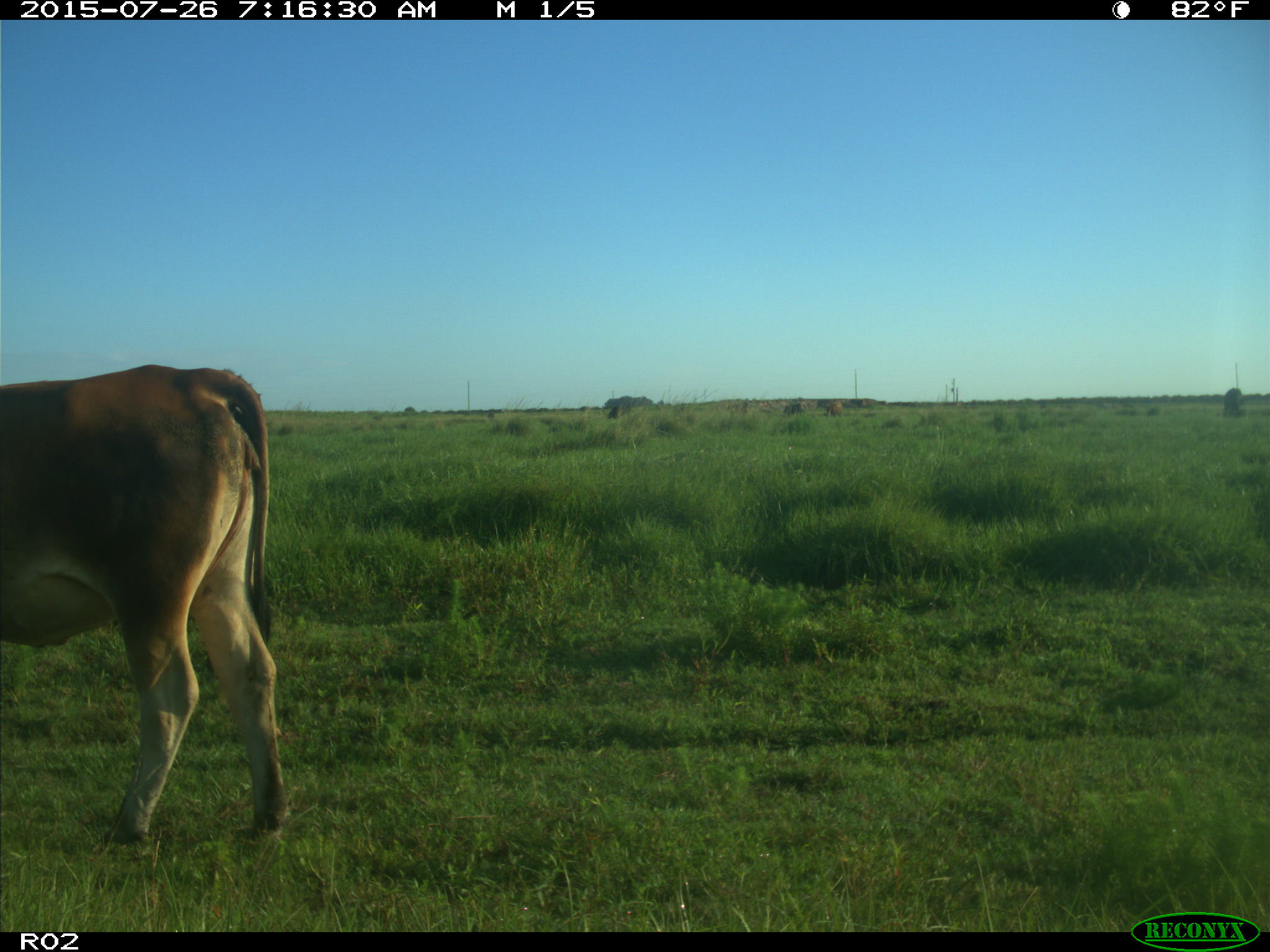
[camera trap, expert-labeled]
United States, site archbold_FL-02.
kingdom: Animalia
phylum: Chordata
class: Mammalia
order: Artiodactyla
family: Bovidae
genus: Bos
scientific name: Bos taurus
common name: domestic cow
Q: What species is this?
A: Bos taurus (domestic cow).